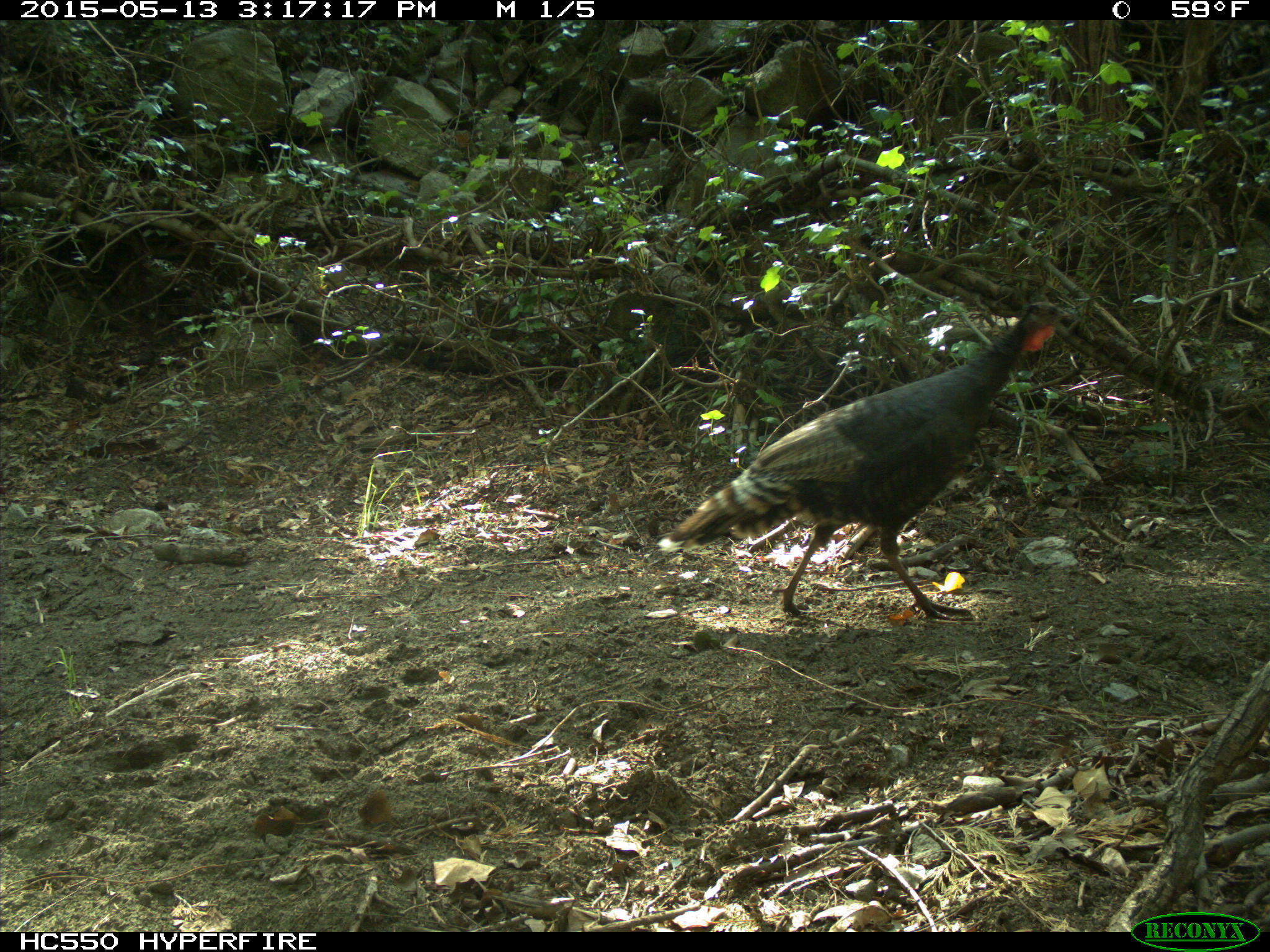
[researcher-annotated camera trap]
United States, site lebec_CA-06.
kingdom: Animalia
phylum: Chordata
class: Aves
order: Galliformes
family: Phasianidae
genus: Meleagris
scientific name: Meleagris gallopavo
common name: wild turkey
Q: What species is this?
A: Meleagris gallopavo (wild turkey).